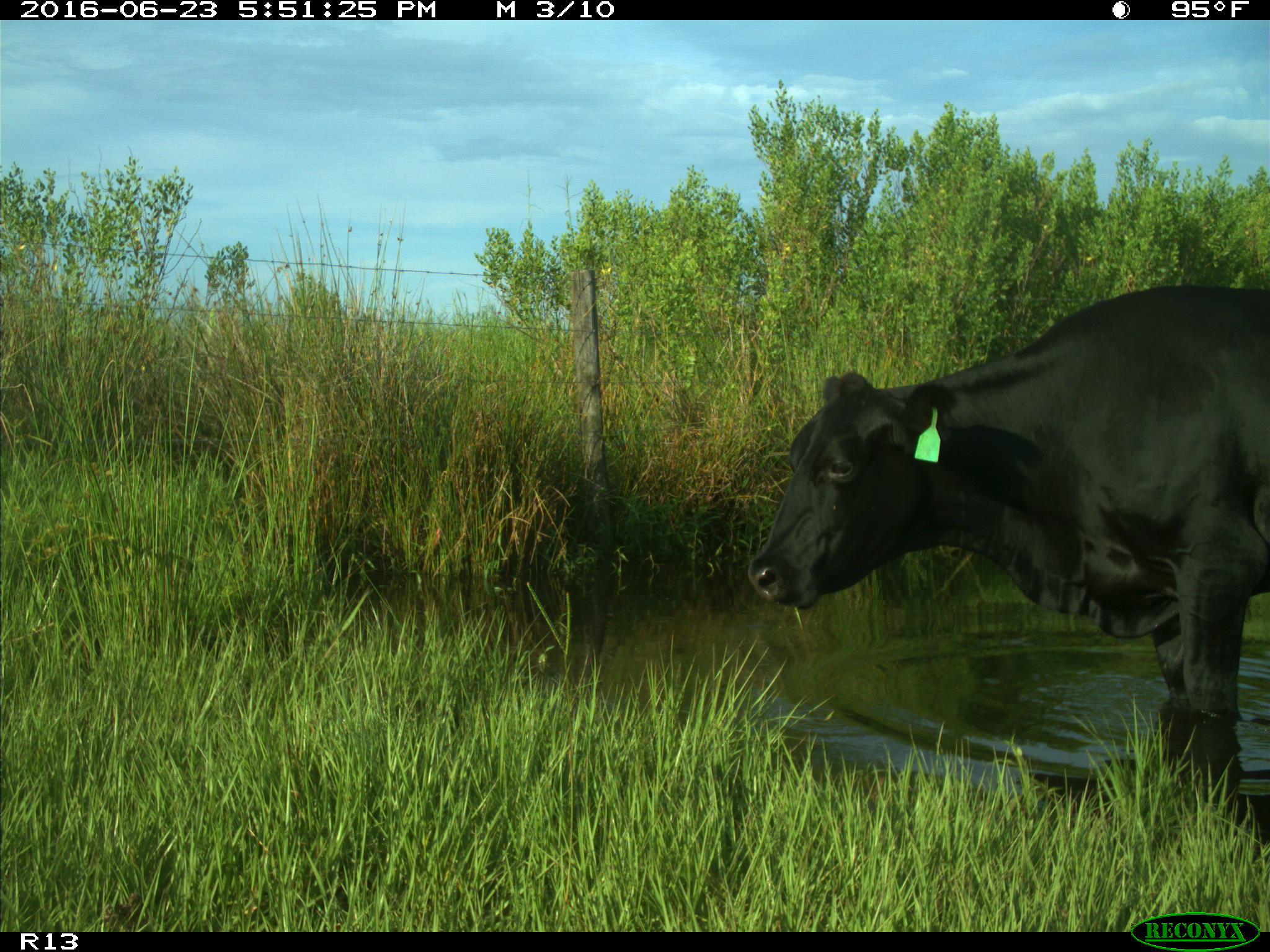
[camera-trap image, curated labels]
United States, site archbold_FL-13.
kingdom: Animalia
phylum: Chordata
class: Mammalia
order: Artiodactyla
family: Bovidae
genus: Bos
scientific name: Bos taurus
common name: domestic cow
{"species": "Bos taurus (domestic cow)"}